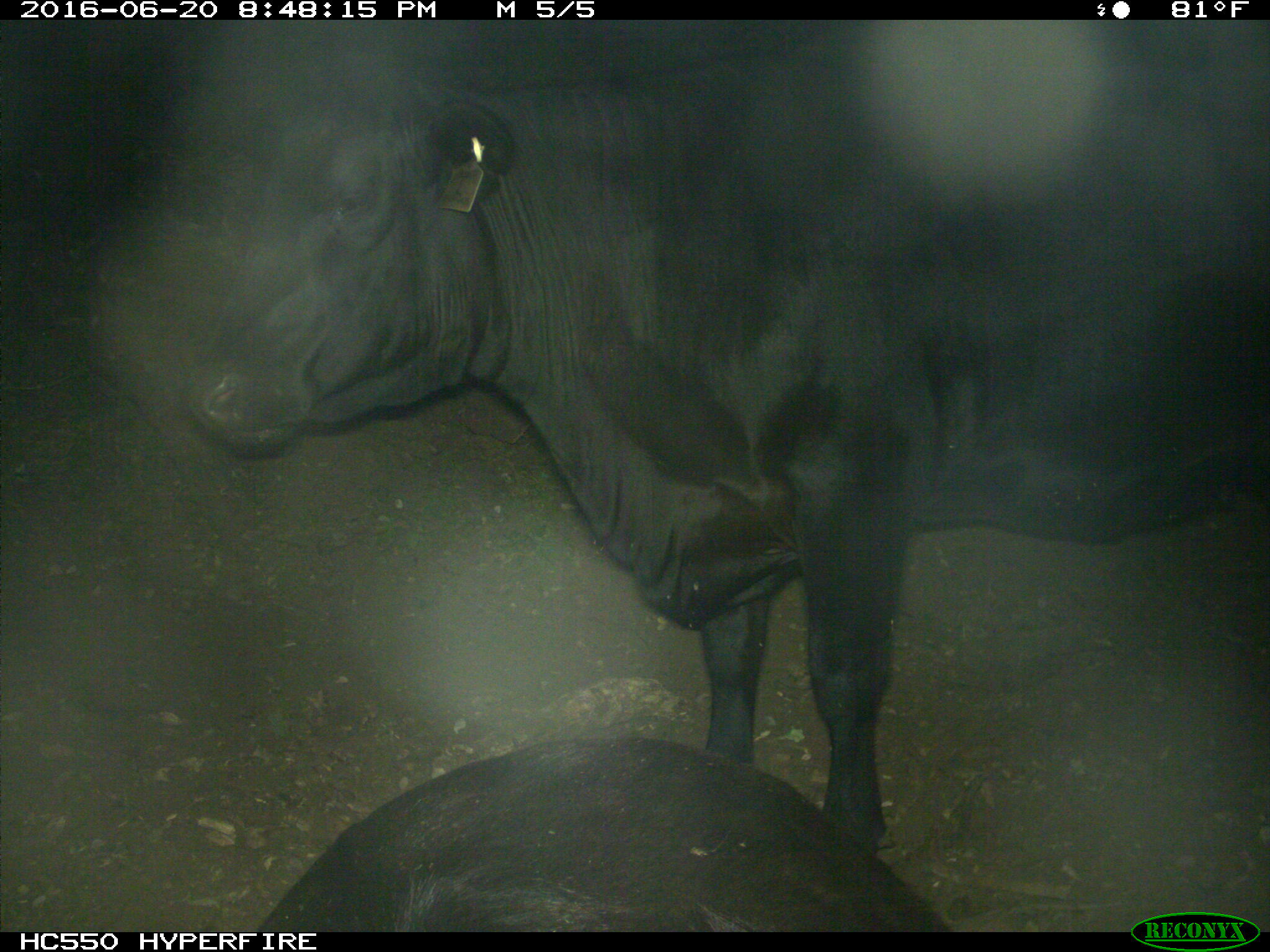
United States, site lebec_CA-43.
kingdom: Animalia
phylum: Chordata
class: Mammalia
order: Artiodactyla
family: Bovidae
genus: Bos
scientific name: Bos taurus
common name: domestic cow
Bos taurus (domestic cow).